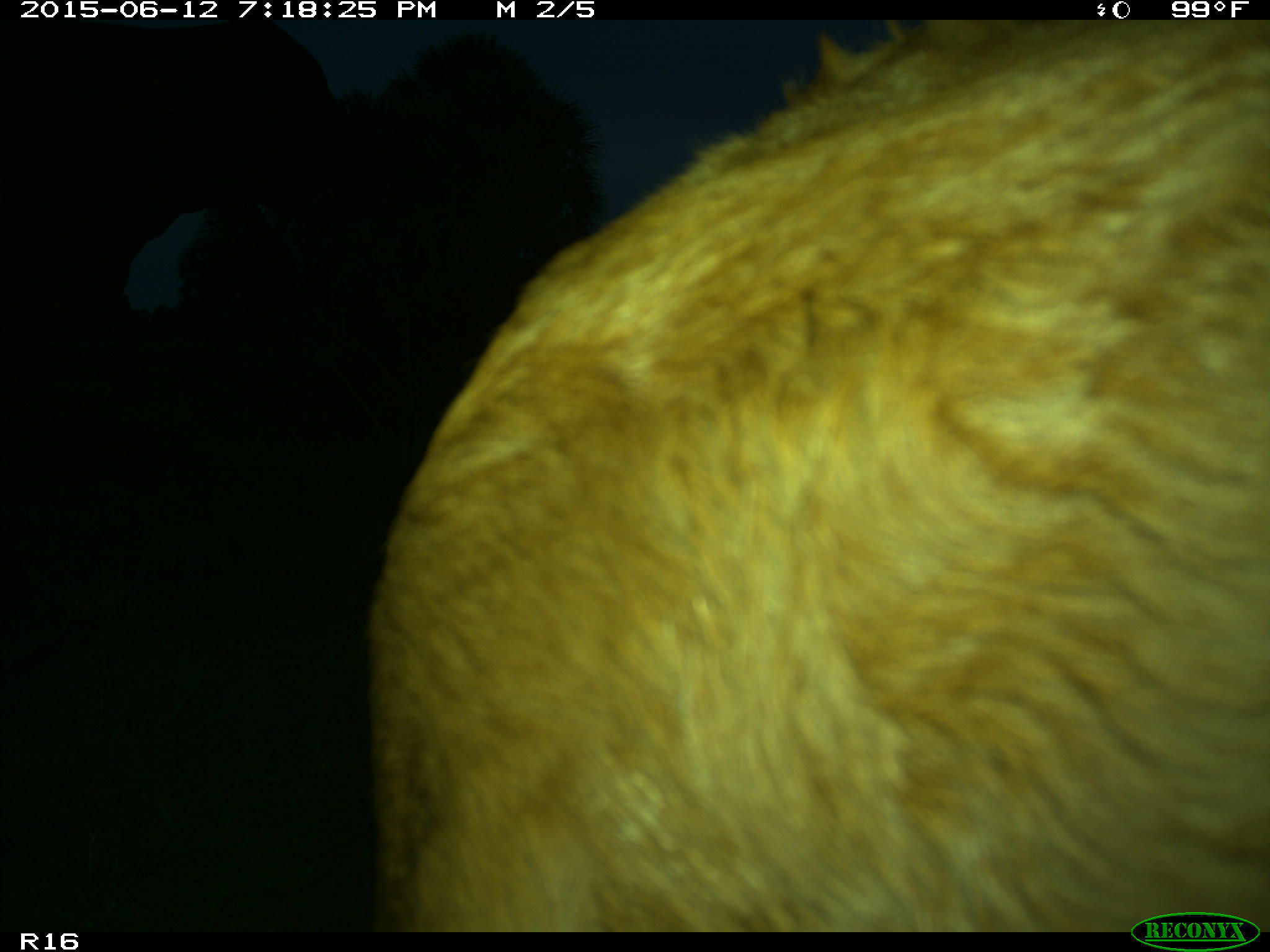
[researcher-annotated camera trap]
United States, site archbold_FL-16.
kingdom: Animalia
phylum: Chordata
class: Mammalia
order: Artiodactyla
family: Bovidae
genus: Bos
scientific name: Bos taurus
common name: domestic cow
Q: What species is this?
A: Bos taurus (domestic cow).